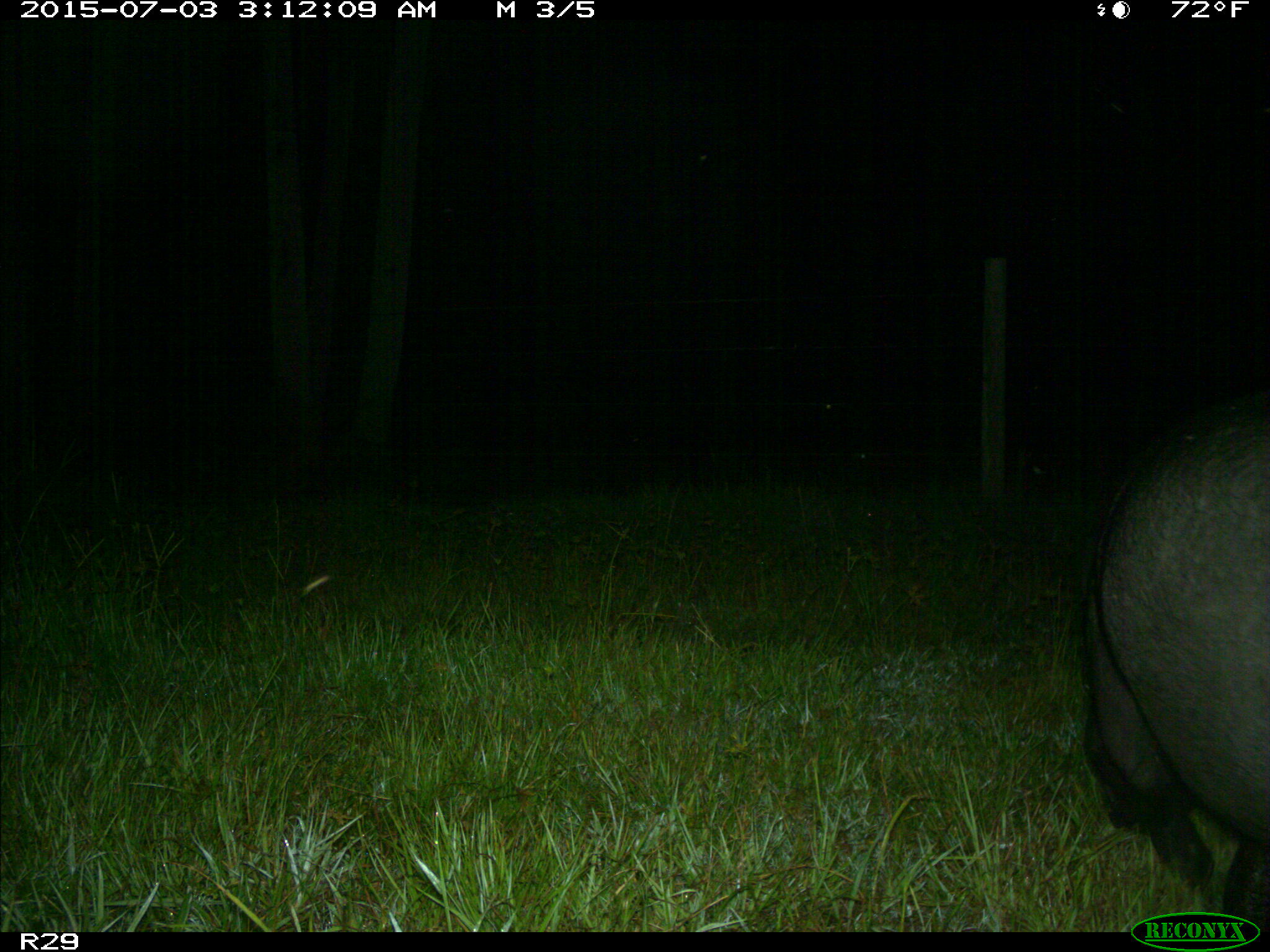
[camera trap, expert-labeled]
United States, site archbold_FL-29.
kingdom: Animalia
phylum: Chordata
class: Mammalia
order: Artiodactyla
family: Suidae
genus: Sus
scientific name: Sus scrofa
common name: wild boar